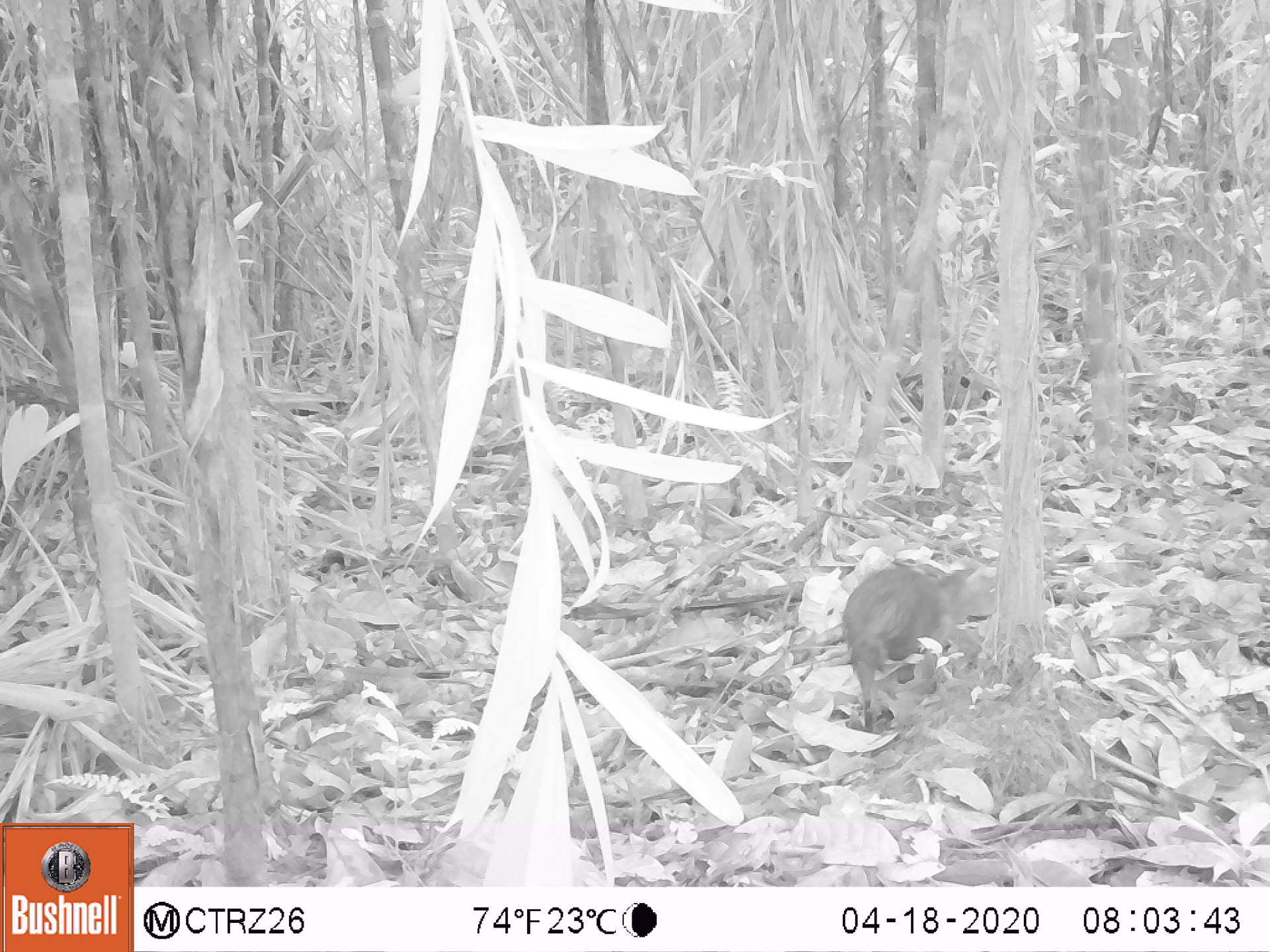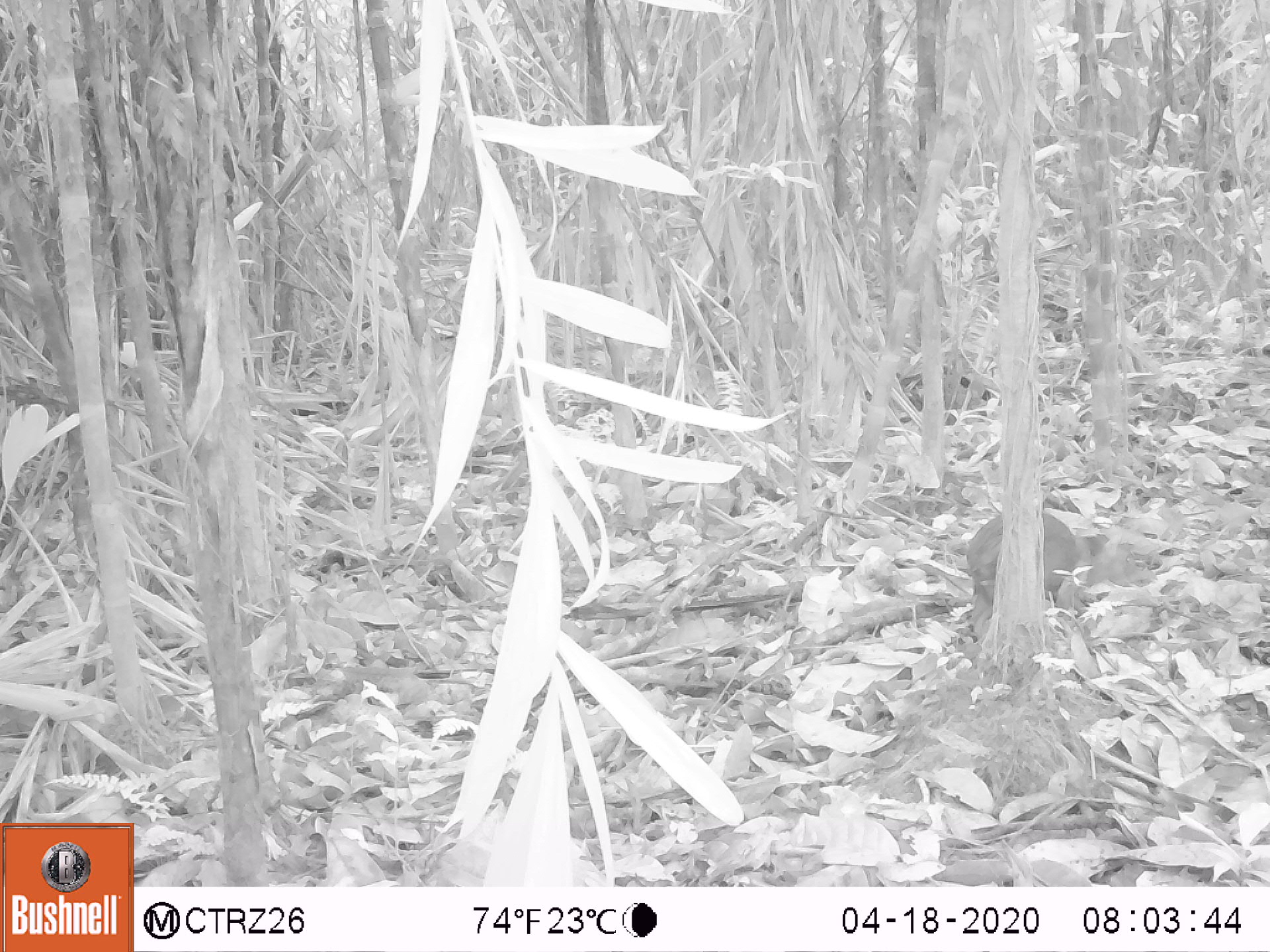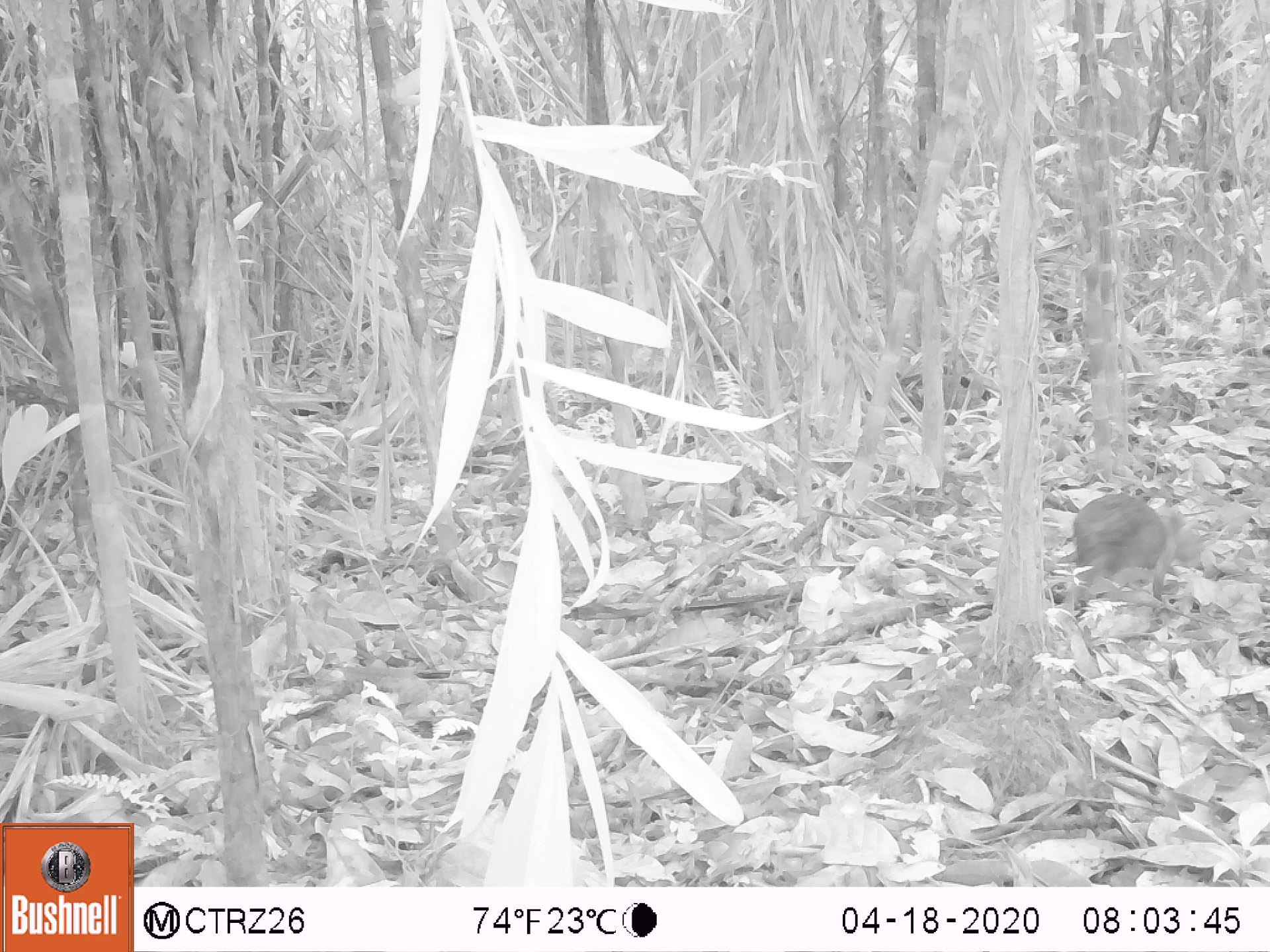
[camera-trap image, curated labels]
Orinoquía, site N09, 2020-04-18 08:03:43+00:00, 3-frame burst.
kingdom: Animalia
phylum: Chordata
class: Mammalia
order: Rodentia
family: Dasyproctidae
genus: Dasyprocta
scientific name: Dasyprocta fuliginosa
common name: black agouti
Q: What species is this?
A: Black agouti (Dasyprocta fuliginosa).